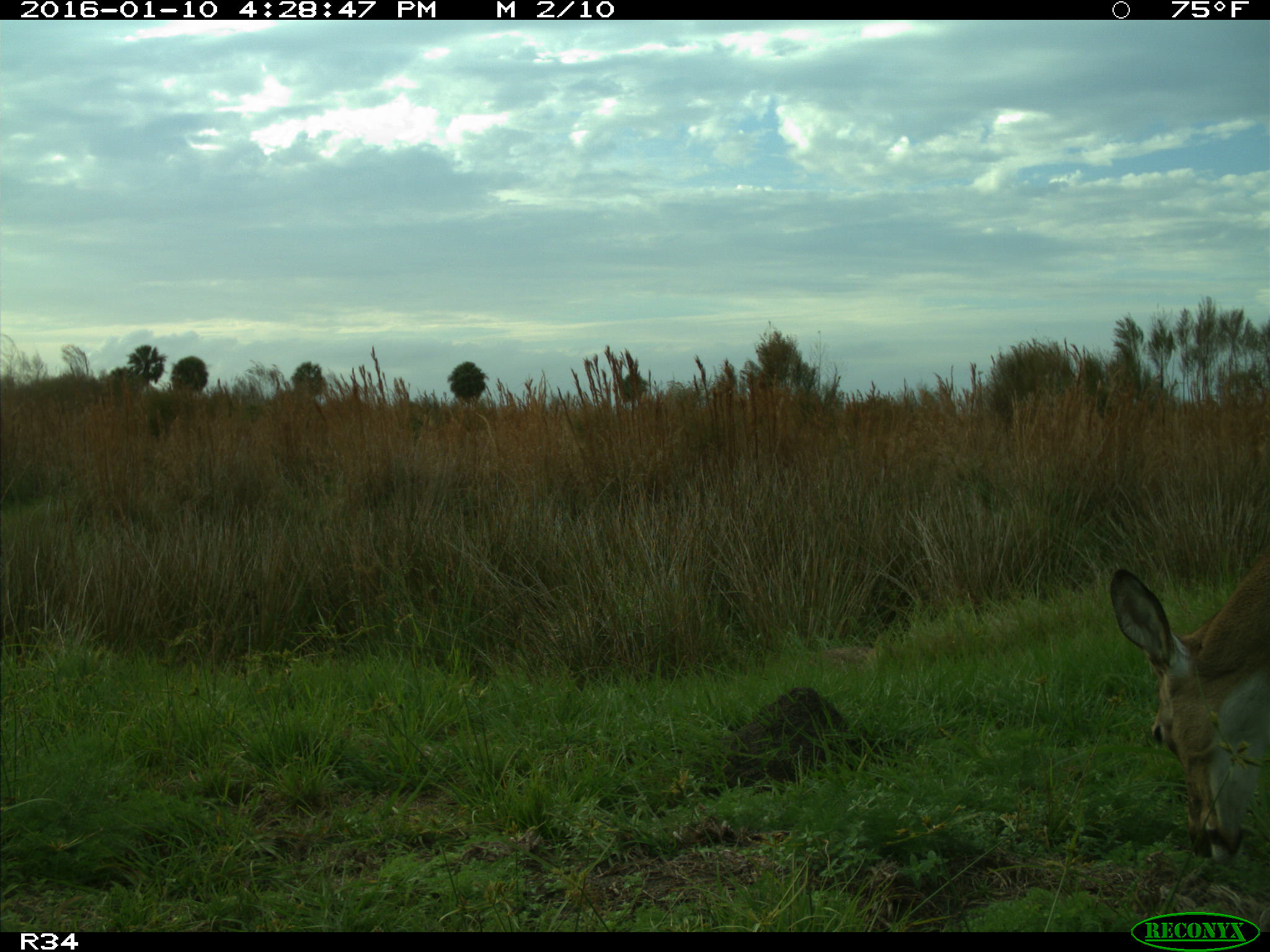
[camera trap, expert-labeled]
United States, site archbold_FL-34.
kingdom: Animalia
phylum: Chordata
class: Mammalia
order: Artiodactyla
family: Cervidae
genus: Odocoileus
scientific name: Odocoileus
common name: deer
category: unidentified deer